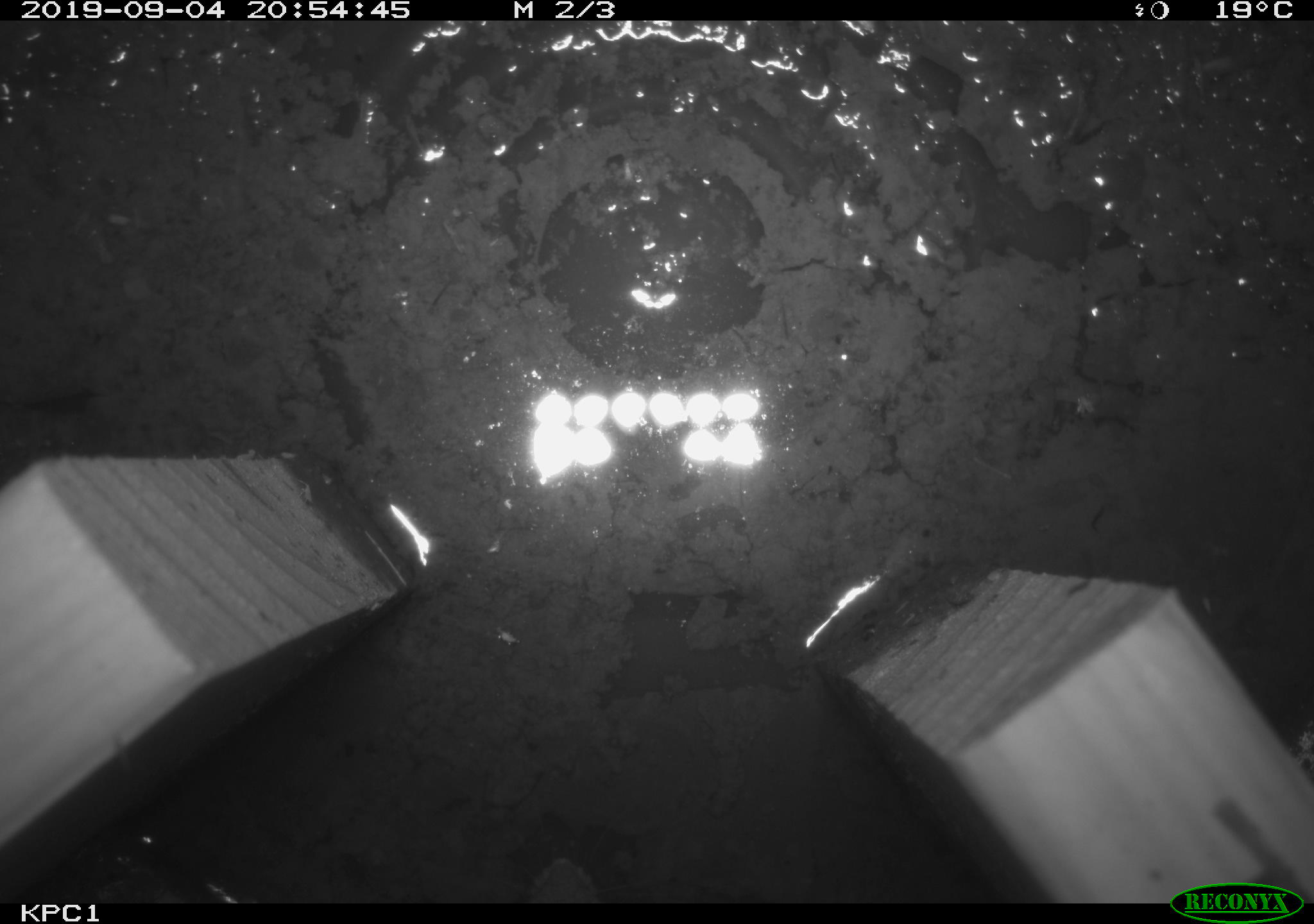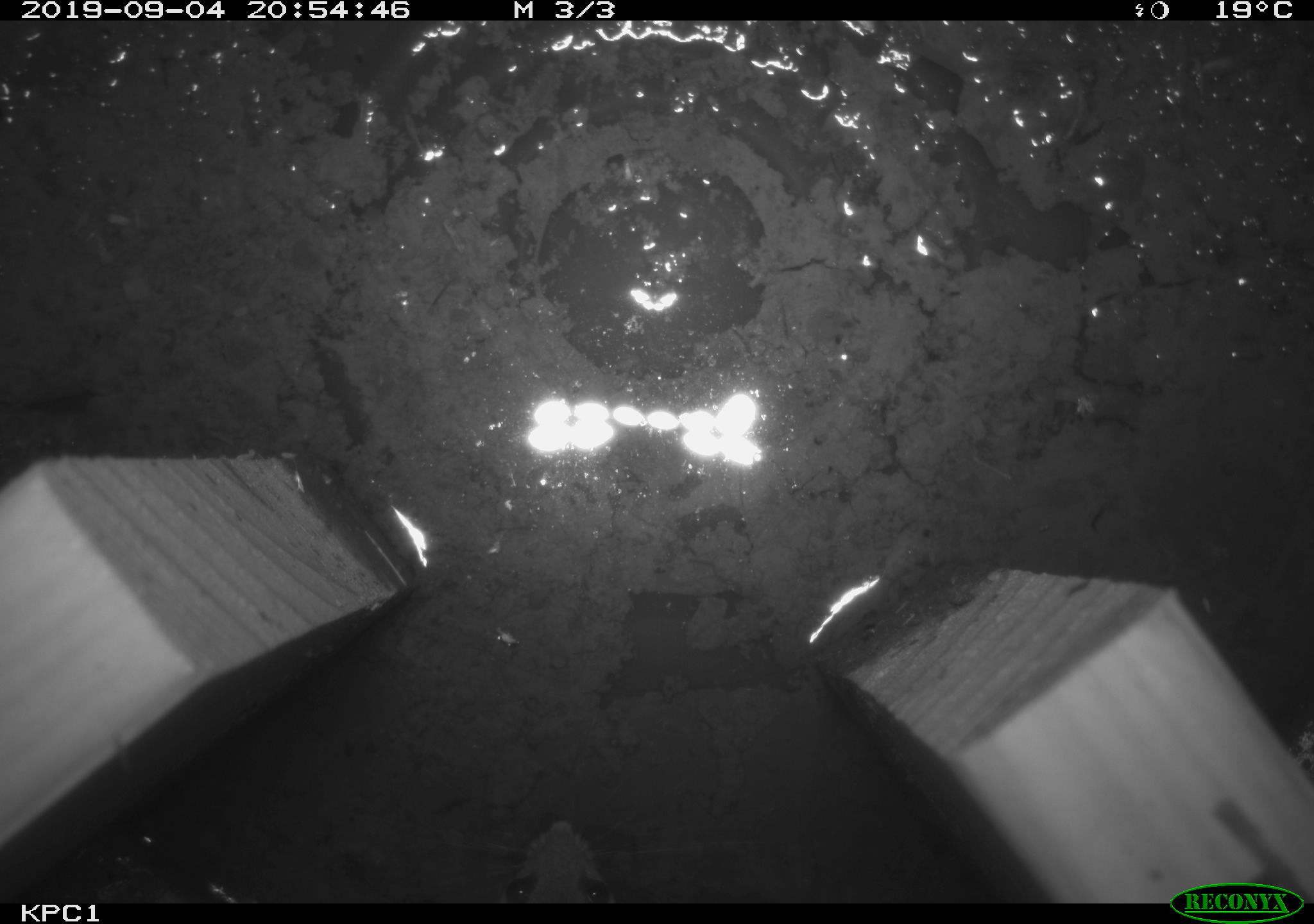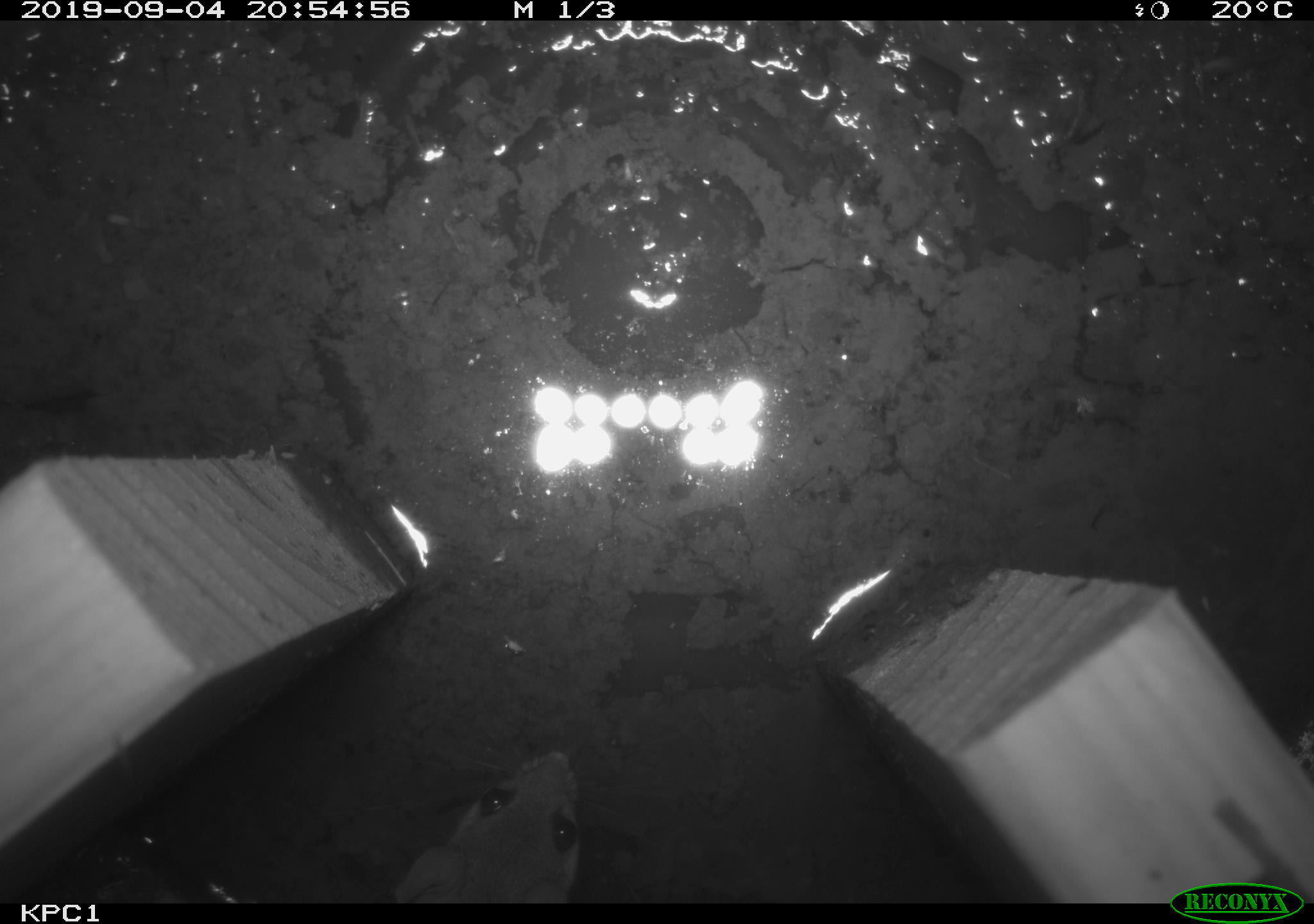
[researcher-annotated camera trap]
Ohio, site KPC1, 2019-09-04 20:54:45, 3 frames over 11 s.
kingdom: Animalia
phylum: Chordata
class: Mammalia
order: Rodentia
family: Cricetidae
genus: Peromyscus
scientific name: Peromyscus leucopus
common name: white-footed mouse